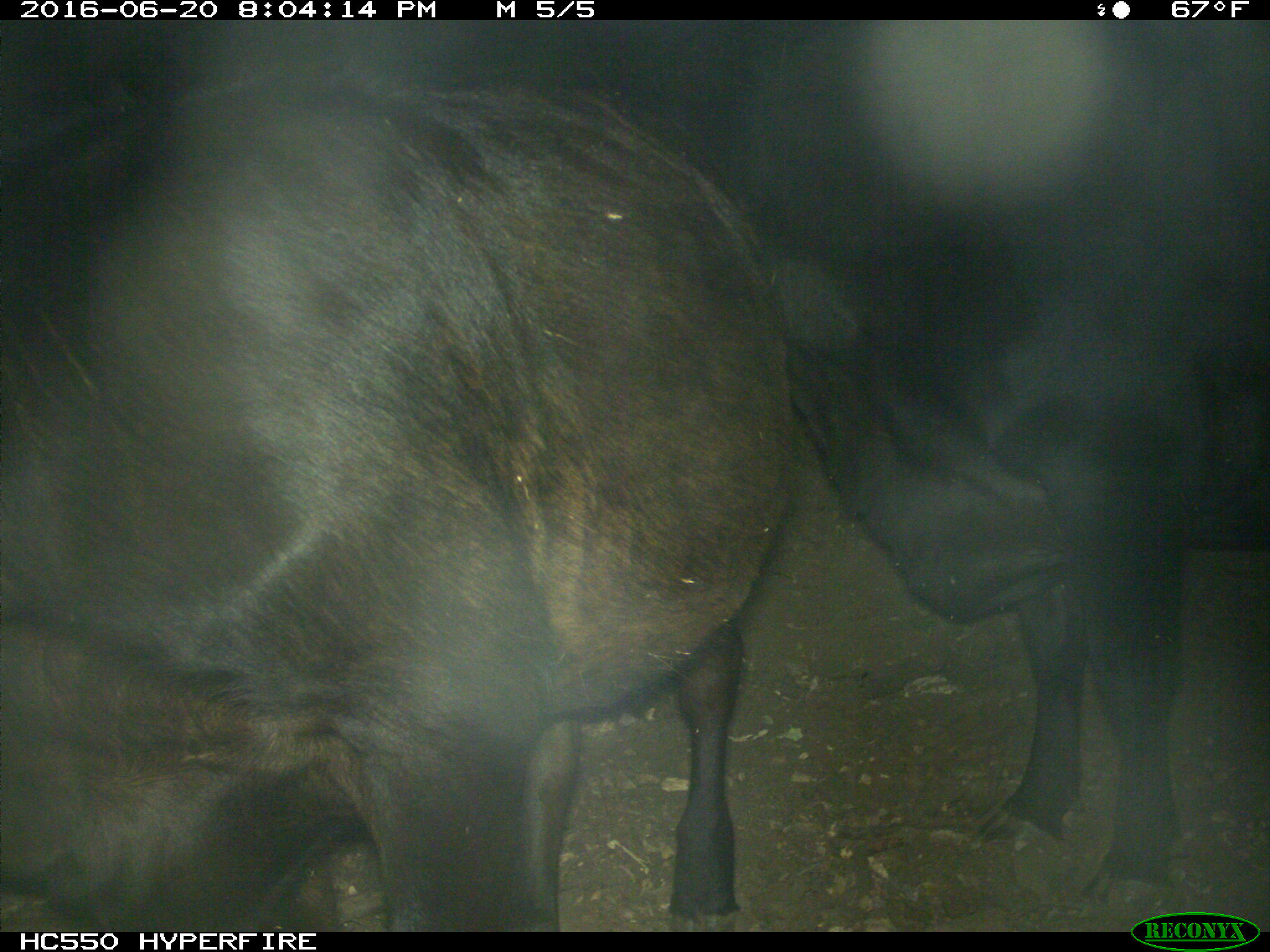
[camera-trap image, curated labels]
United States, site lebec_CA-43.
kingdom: Animalia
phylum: Chordata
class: Mammalia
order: Artiodactyla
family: Bovidae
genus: Bos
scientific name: Bos taurus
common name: domestic cow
Bos taurus (domestic cow).